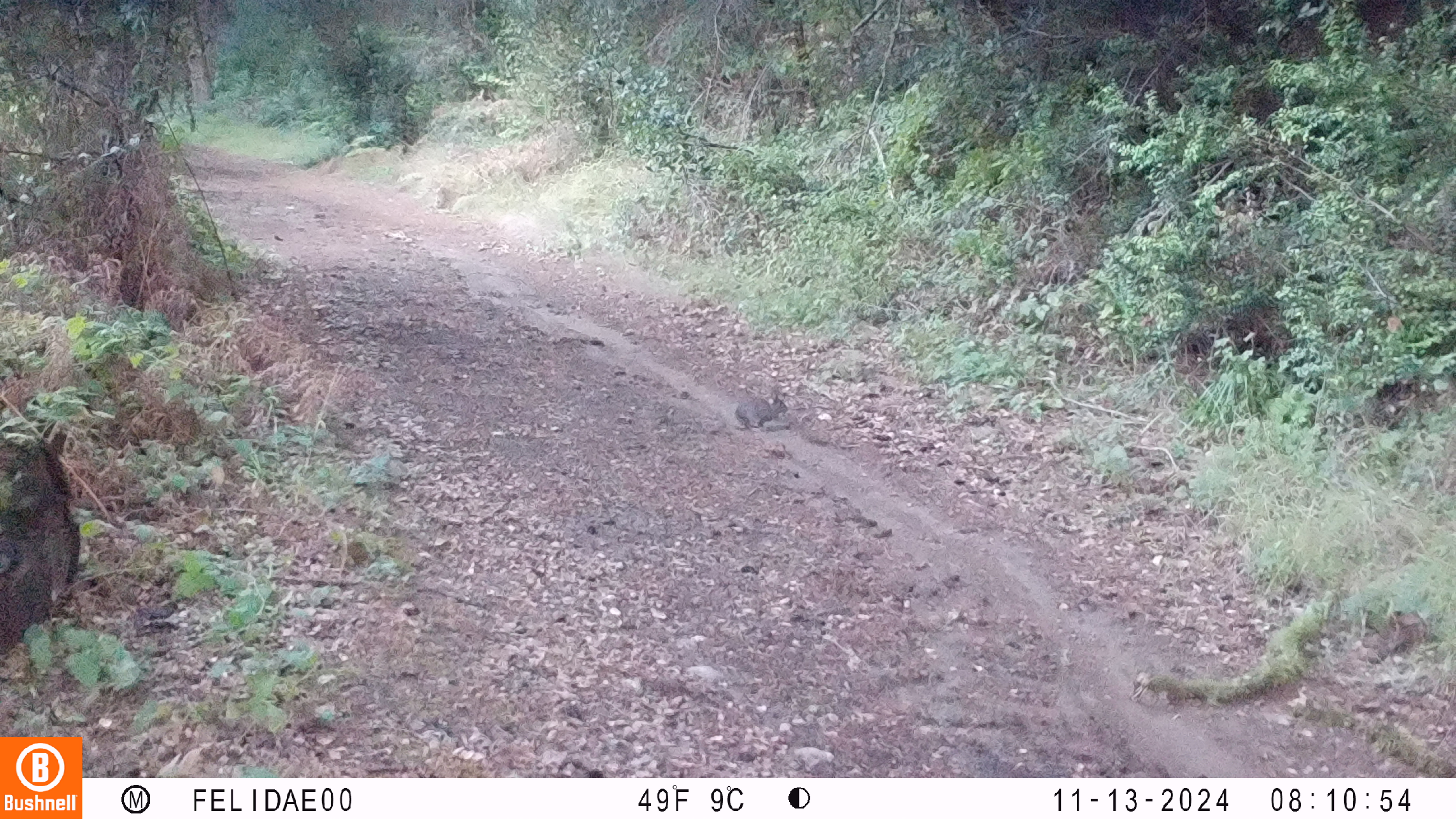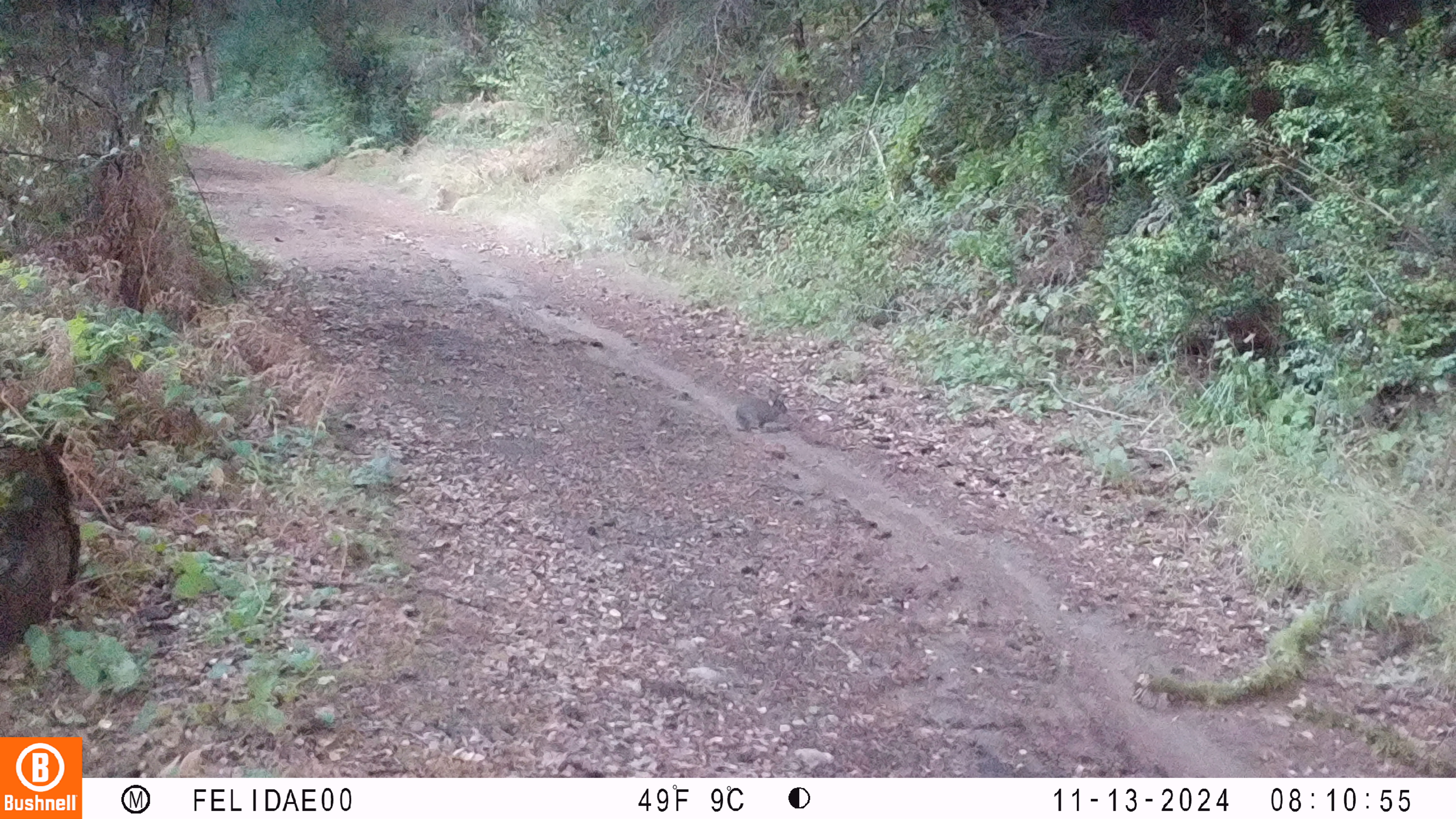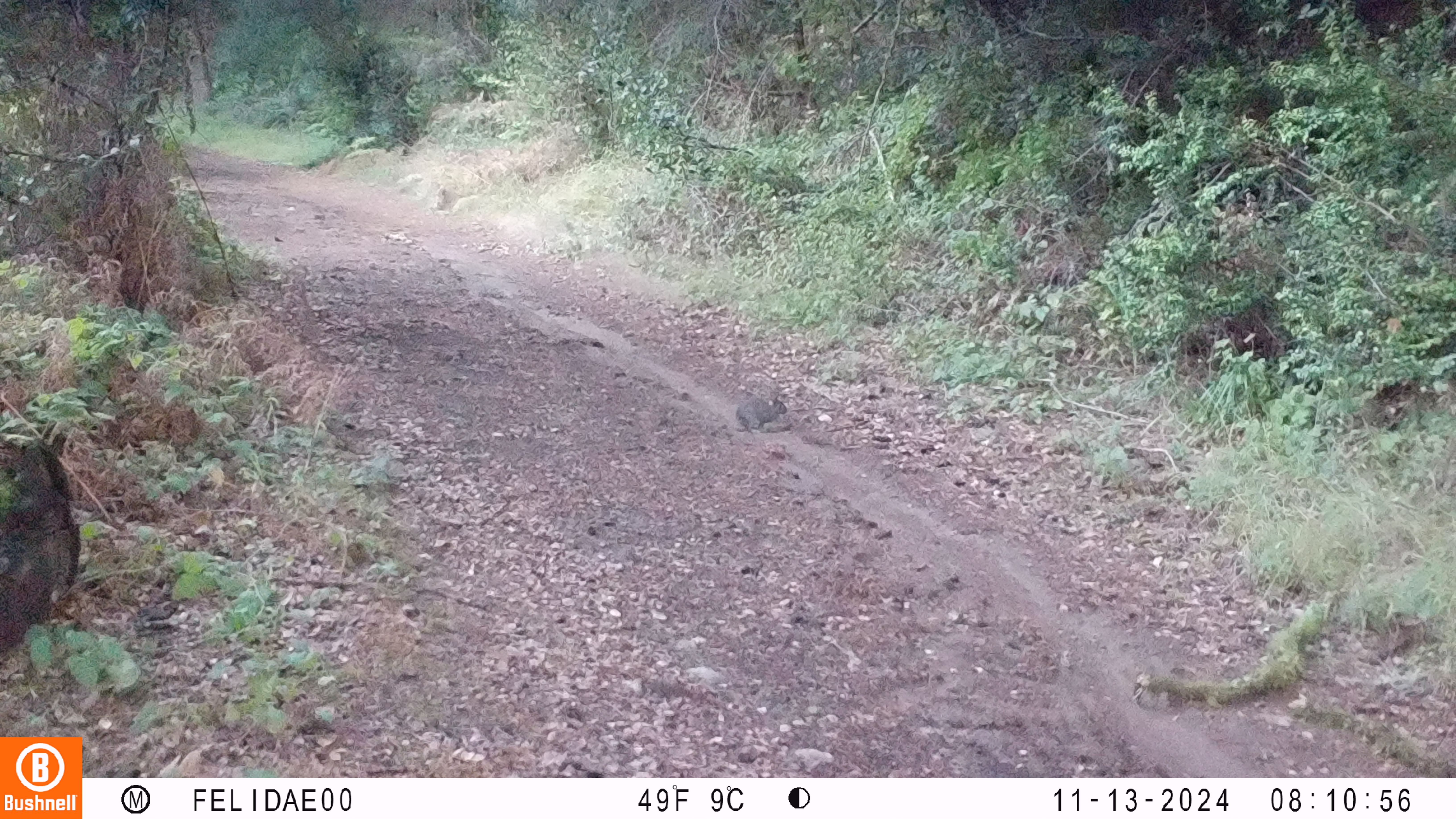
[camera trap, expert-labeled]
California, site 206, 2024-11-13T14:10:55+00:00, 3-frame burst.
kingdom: Animalia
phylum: Chordata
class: Mammalia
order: Lagomorpha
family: Leporidae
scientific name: Leporidae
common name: rabbit